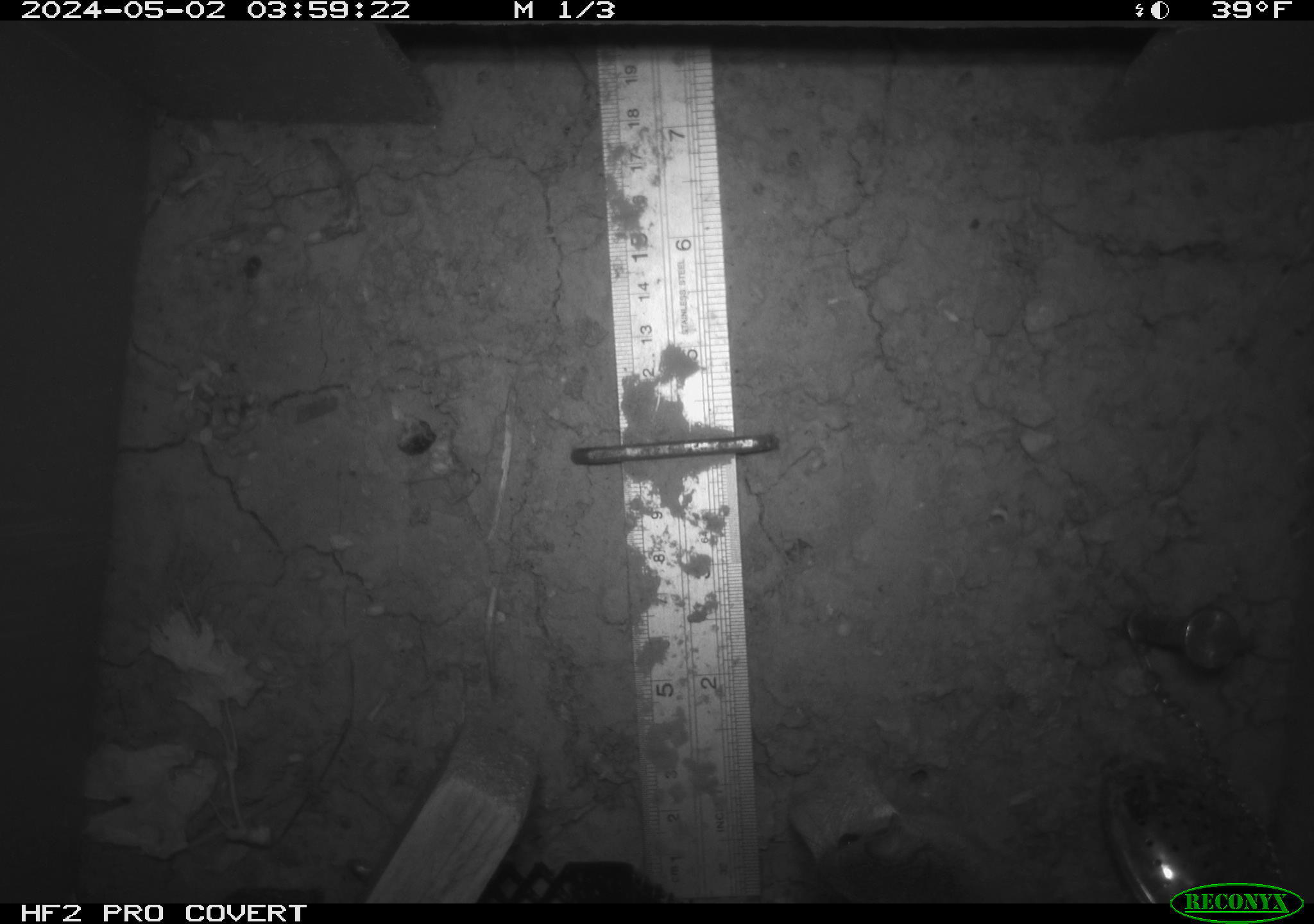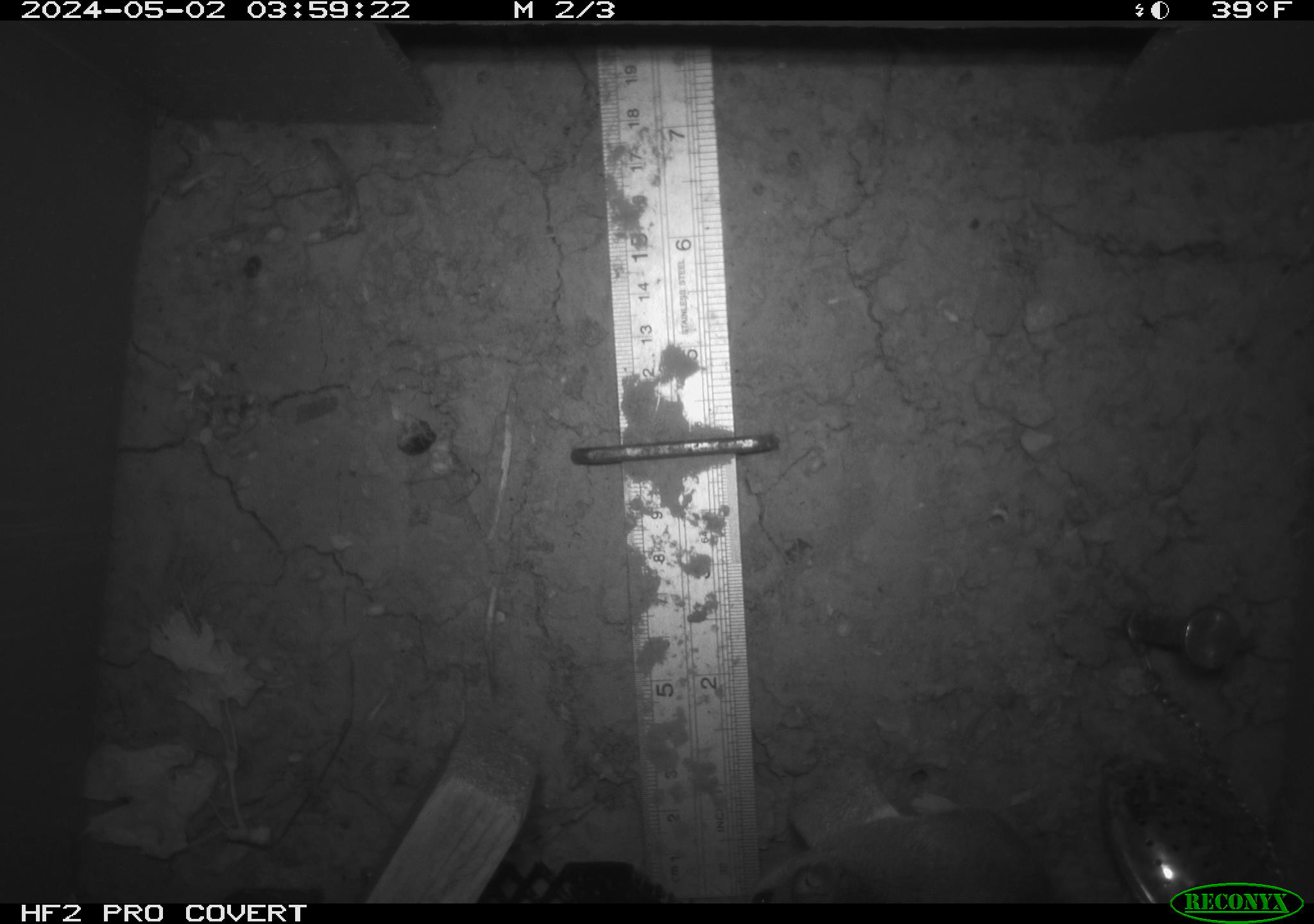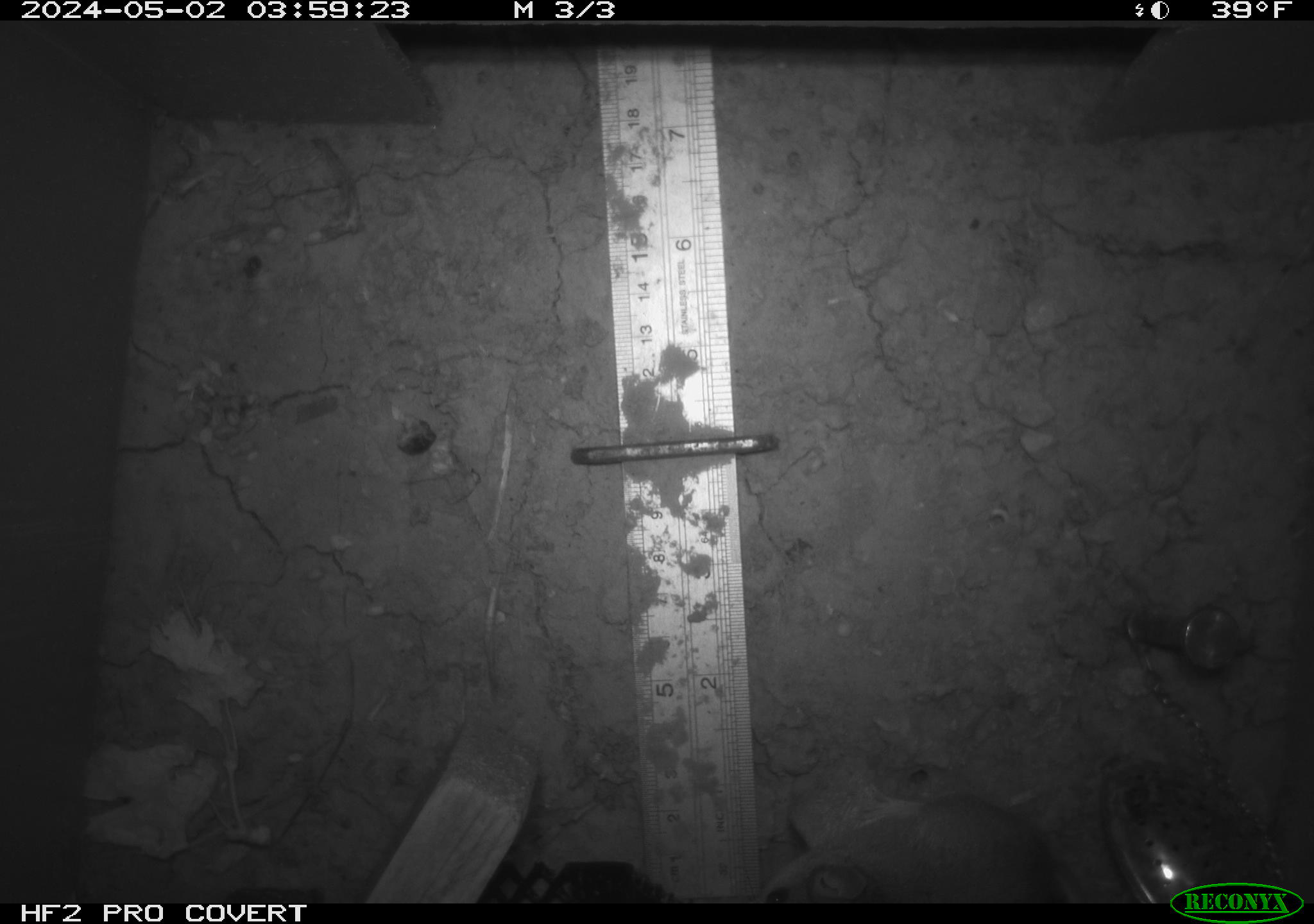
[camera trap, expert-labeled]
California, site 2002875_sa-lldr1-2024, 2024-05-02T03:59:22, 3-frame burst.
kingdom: Animalia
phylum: Chordata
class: Mammalia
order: Rodentia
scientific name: Rodentia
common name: mouse species